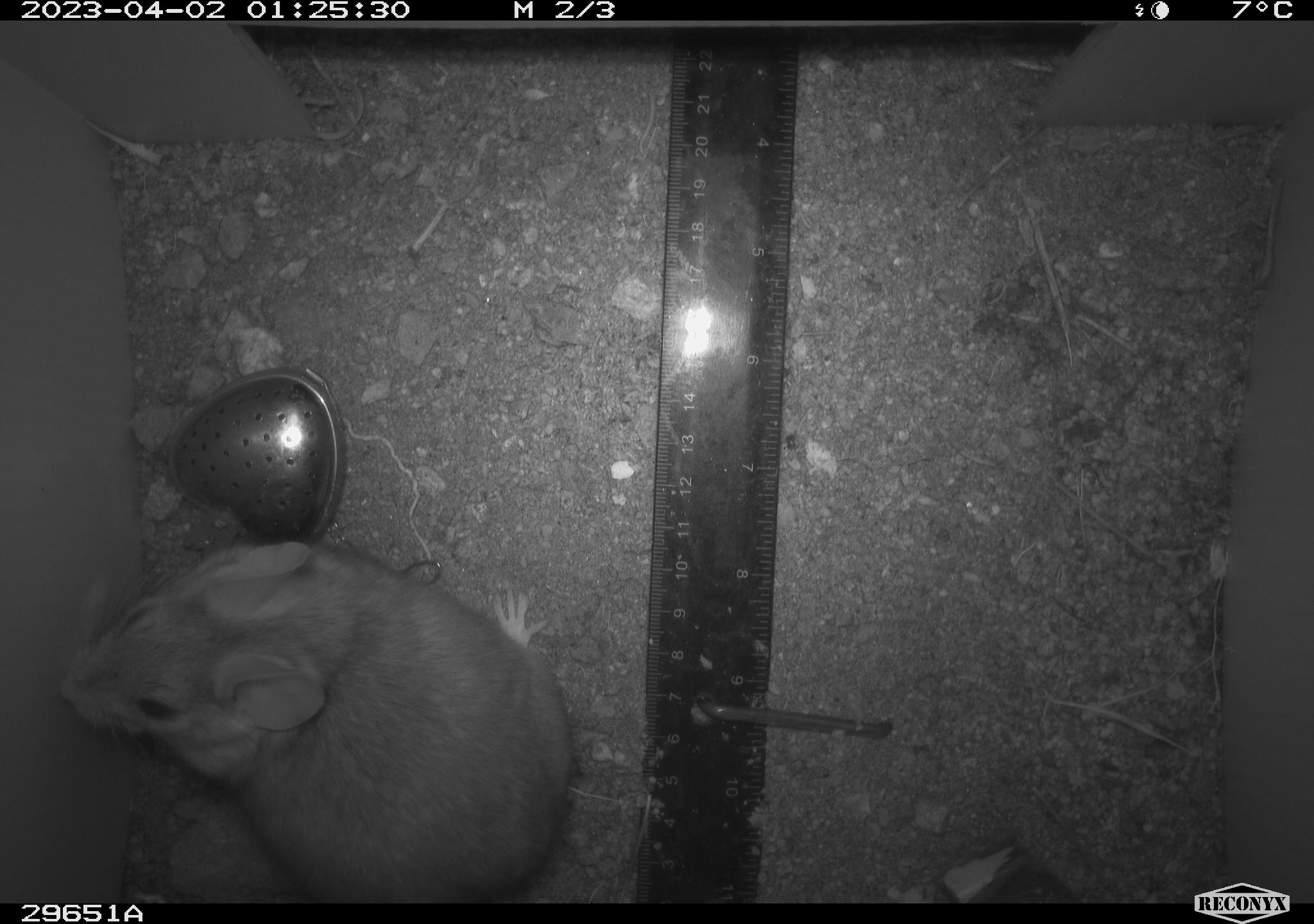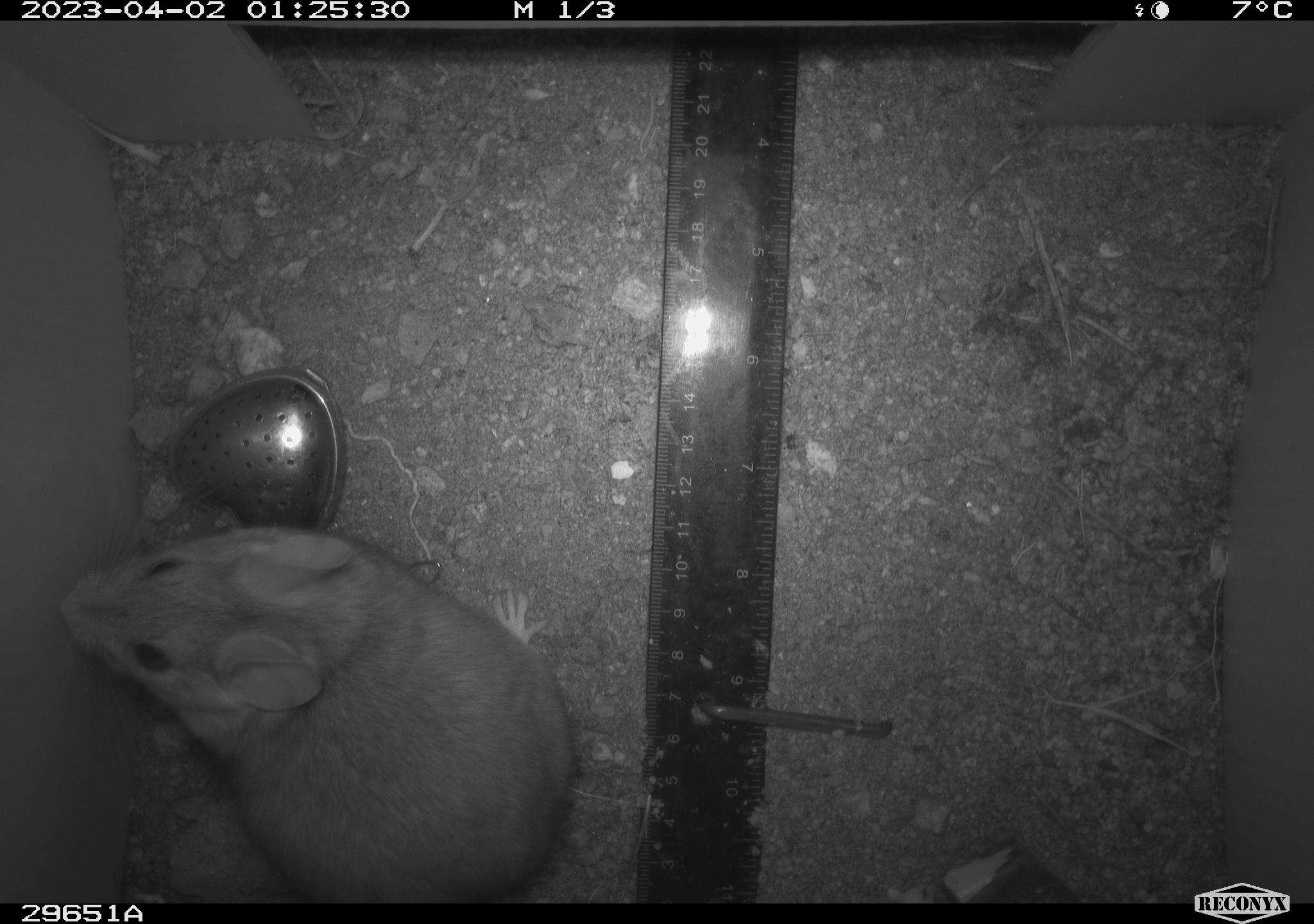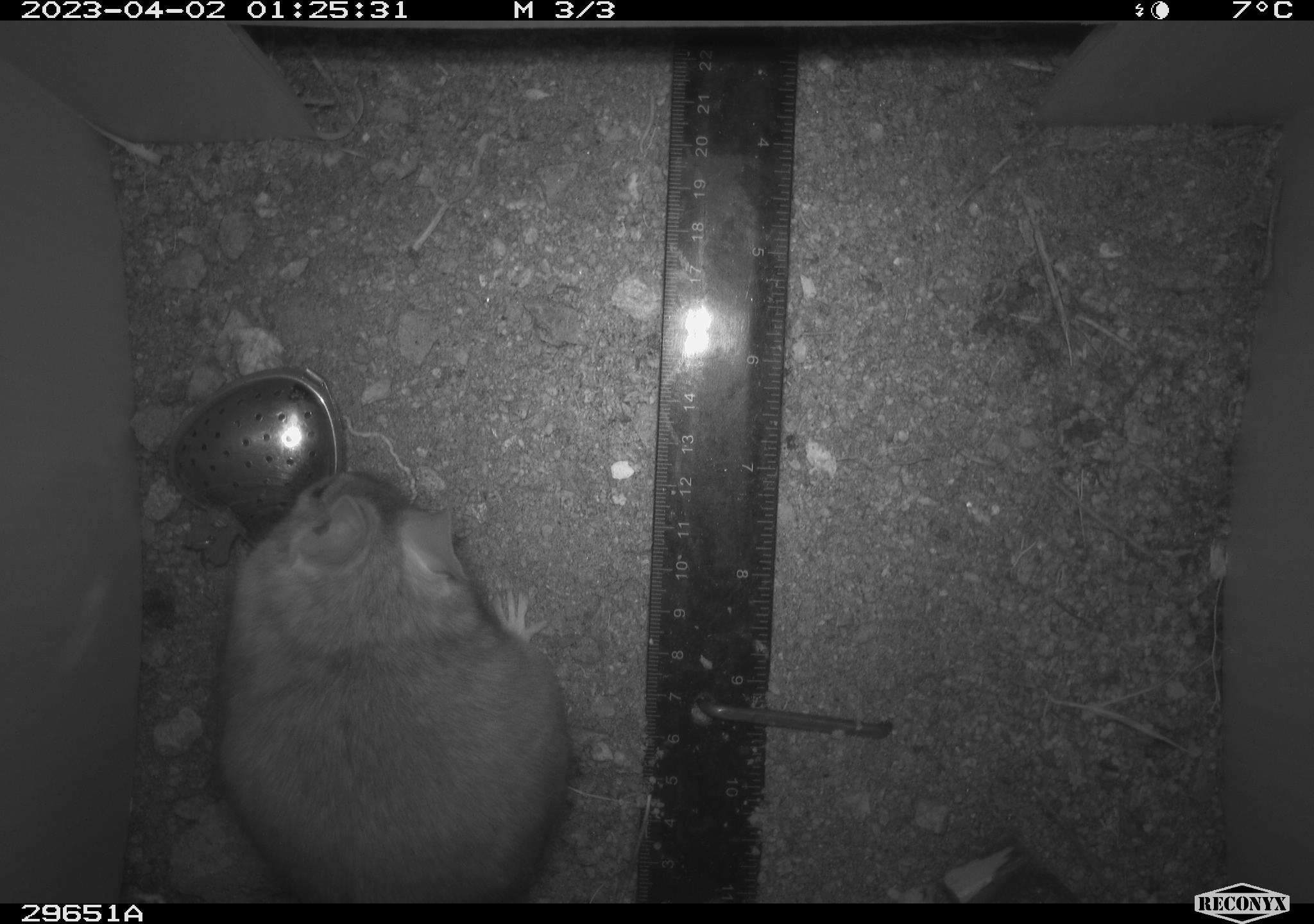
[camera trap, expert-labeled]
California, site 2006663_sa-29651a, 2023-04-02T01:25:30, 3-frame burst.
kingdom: Animalia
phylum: Chordata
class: Mammalia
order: Rodentia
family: Cricetidae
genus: Neotoma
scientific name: Neotoma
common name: pack rat or woodrat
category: neotoma species